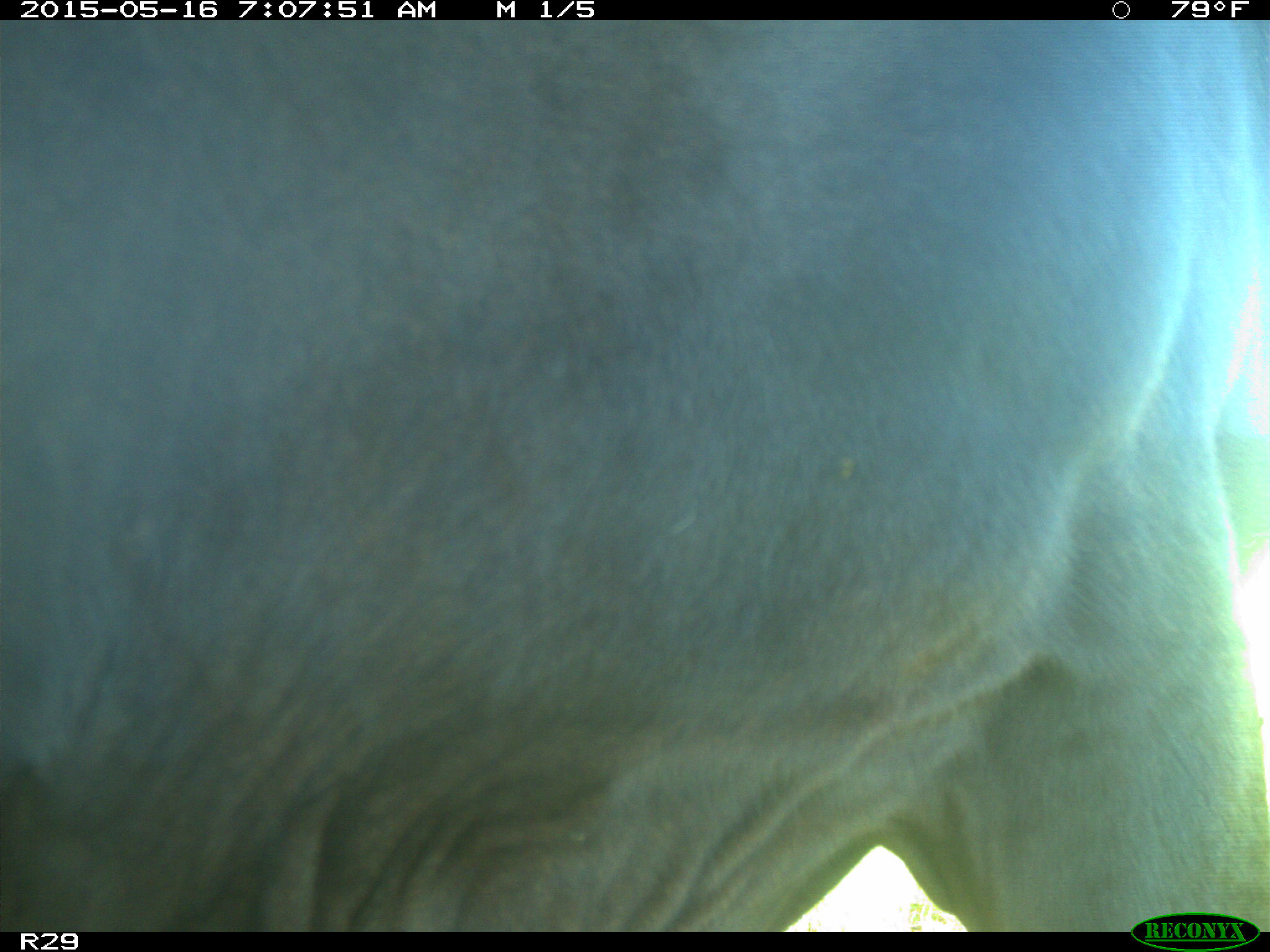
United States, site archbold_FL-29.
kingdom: Animalia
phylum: Chordata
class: Mammalia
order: Artiodactyla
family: Bovidae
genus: Bos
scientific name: Bos taurus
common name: domestic cow